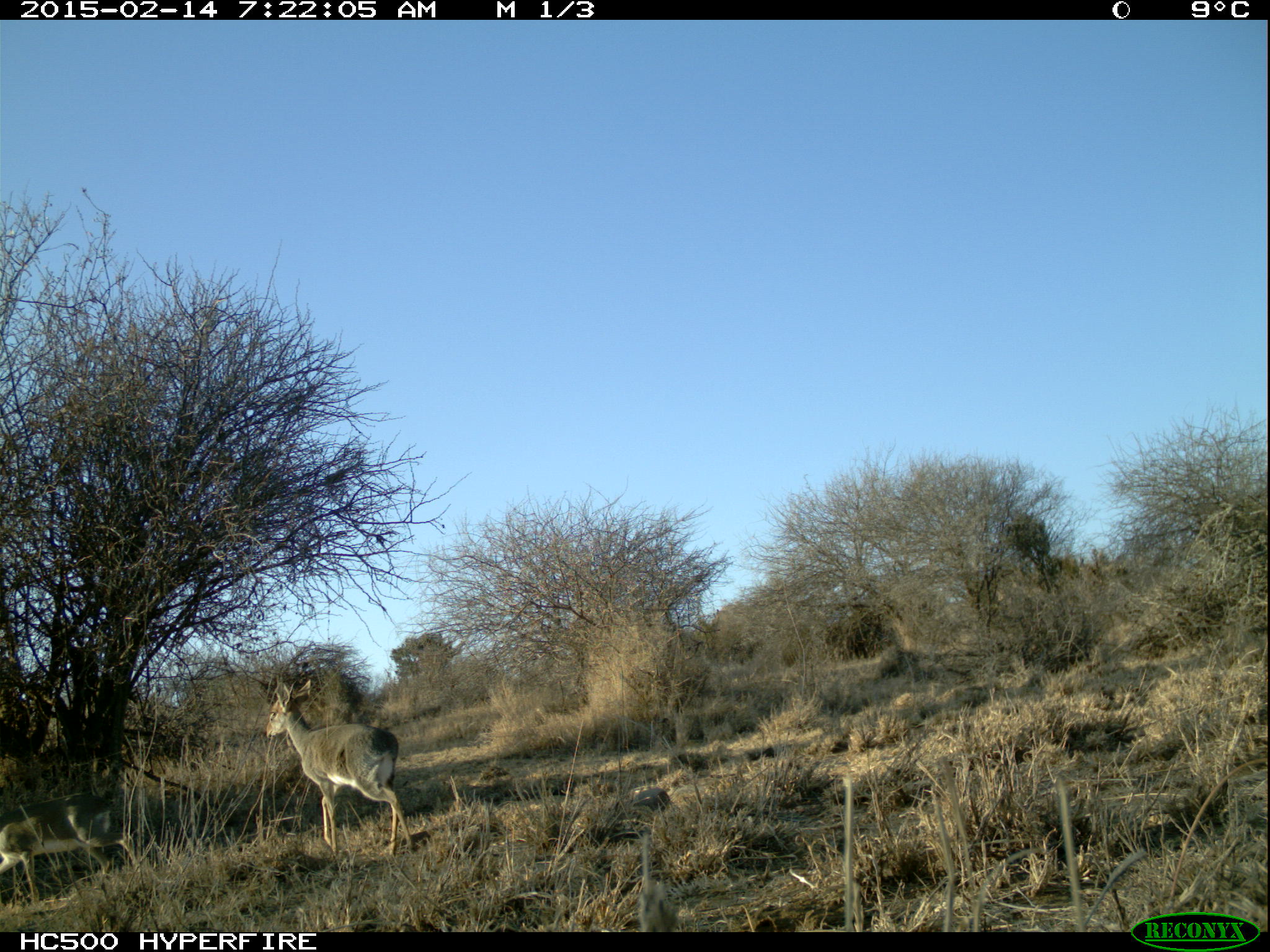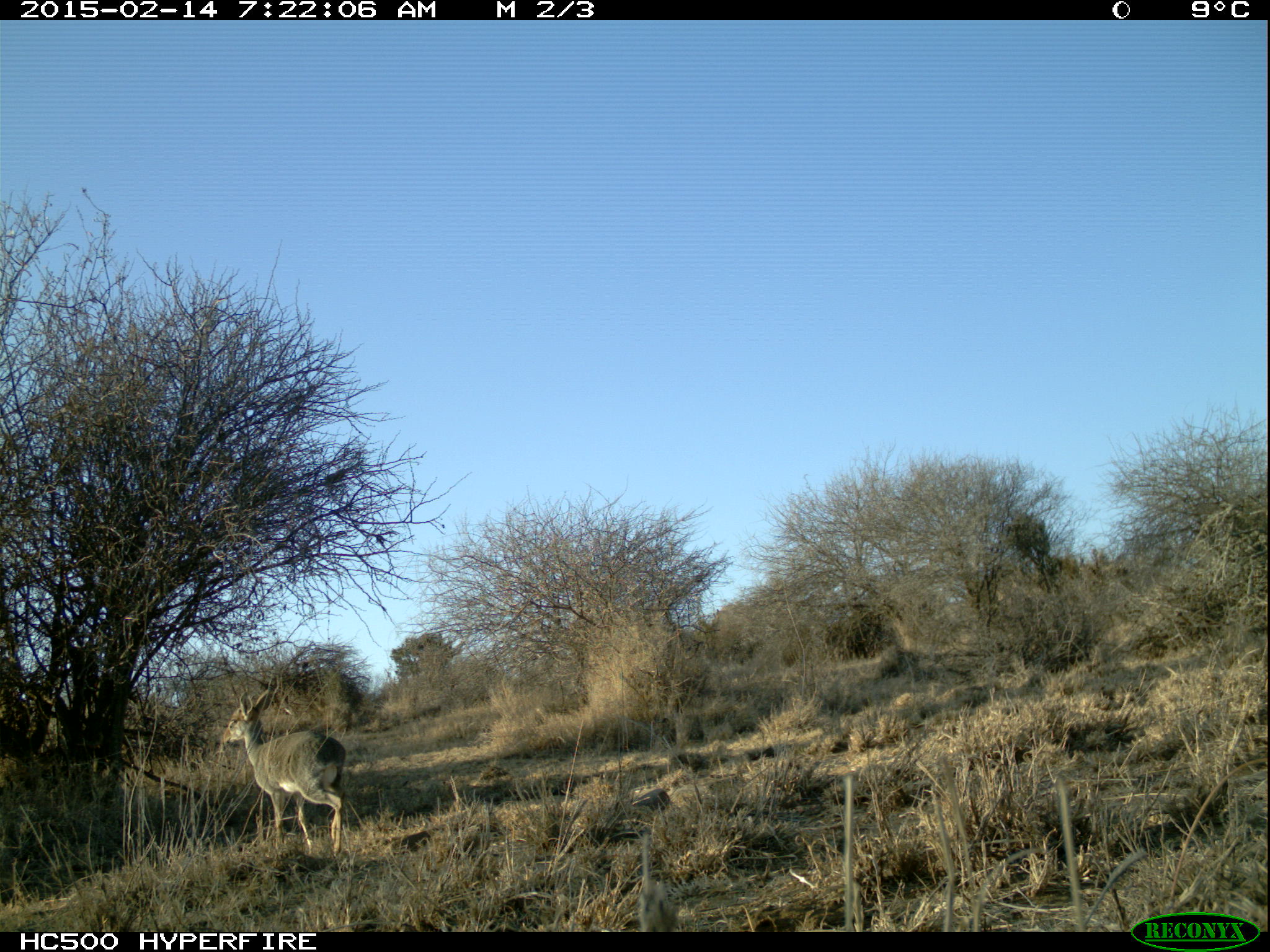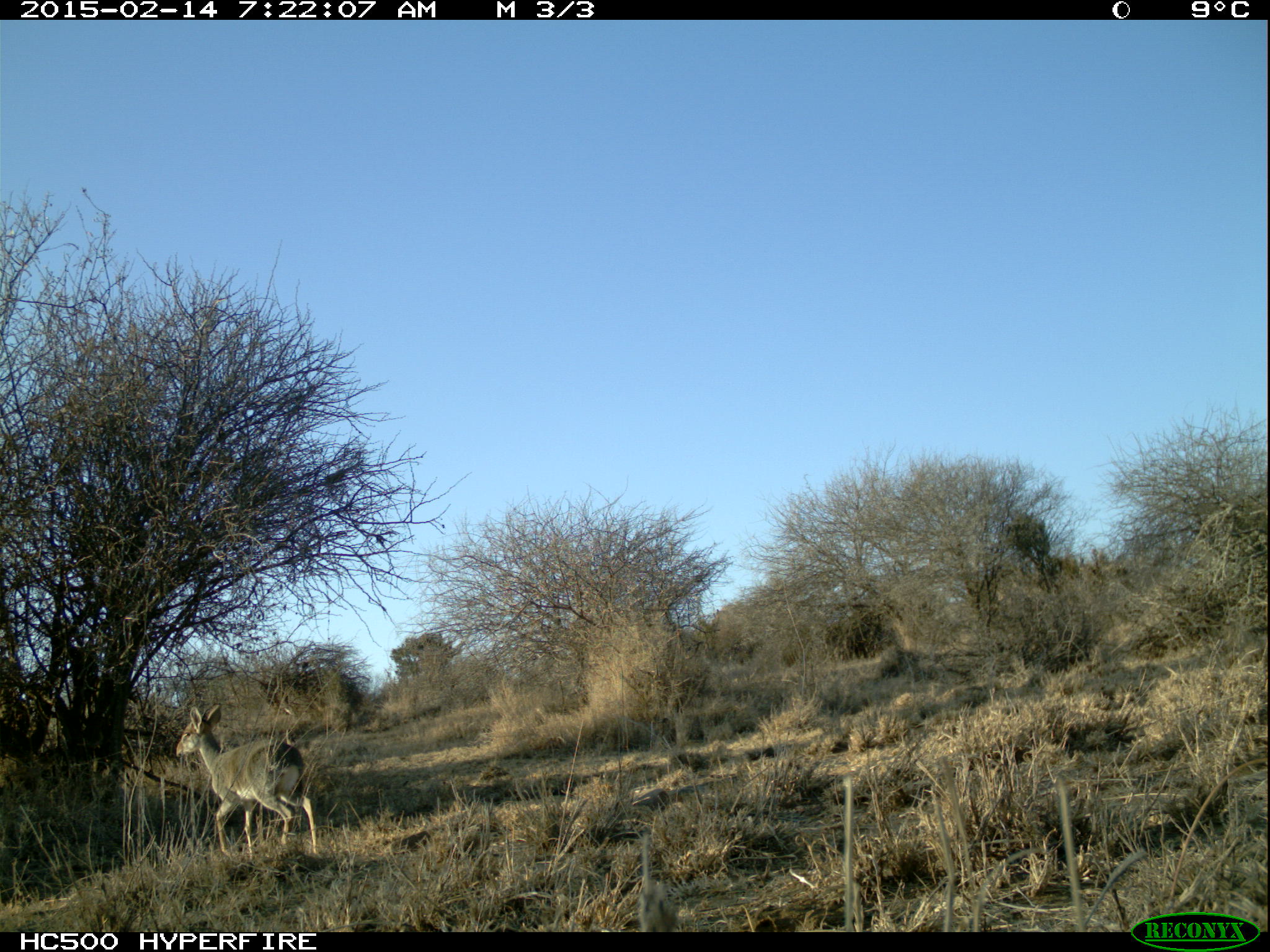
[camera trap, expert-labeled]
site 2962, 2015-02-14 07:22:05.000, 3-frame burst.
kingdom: Animalia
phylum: Chordata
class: Mammalia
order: Artiodactyla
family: Bovidae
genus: Madoqua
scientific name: Madoqua guentheri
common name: günther's dik-dik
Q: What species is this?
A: Madoqua guentheri (günther's dik-dik).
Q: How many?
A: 2.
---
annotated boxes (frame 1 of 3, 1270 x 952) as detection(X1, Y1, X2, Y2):
madoqua guentheri: detection(265, 681, 413, 853); detection(1, 792, 142, 881)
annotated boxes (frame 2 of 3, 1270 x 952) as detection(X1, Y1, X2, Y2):
madoqua guentheri: detection(219, 689, 347, 858)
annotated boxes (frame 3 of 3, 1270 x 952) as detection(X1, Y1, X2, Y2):
madoqua guentheri: detection(172, 705, 317, 850)